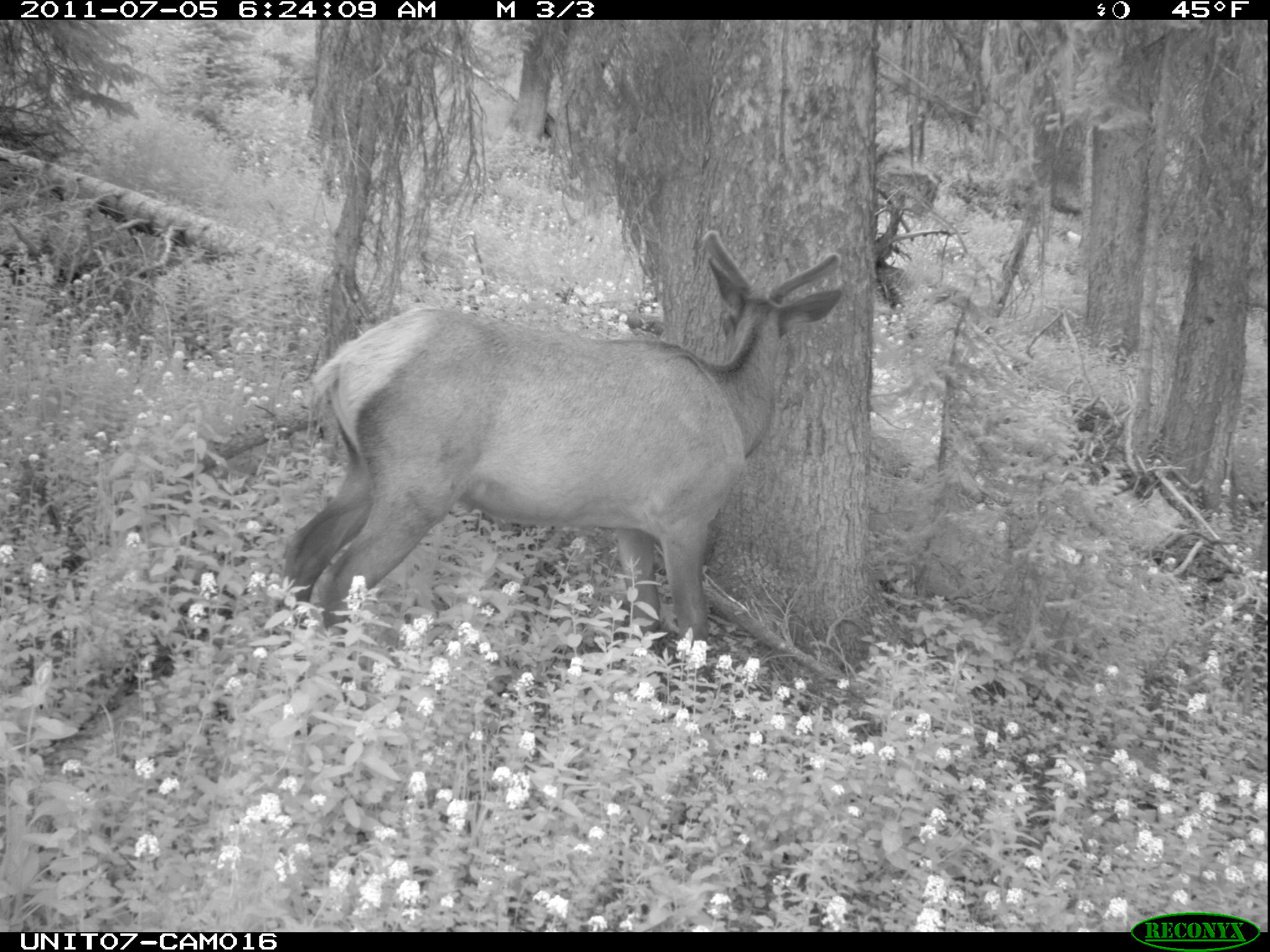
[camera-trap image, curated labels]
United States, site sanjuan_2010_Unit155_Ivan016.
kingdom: Animalia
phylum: Chordata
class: Mammalia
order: Artiodactyla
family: Cervidae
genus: Cervus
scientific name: Cervus elaphus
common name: red deer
Cervus elaphus (red deer).